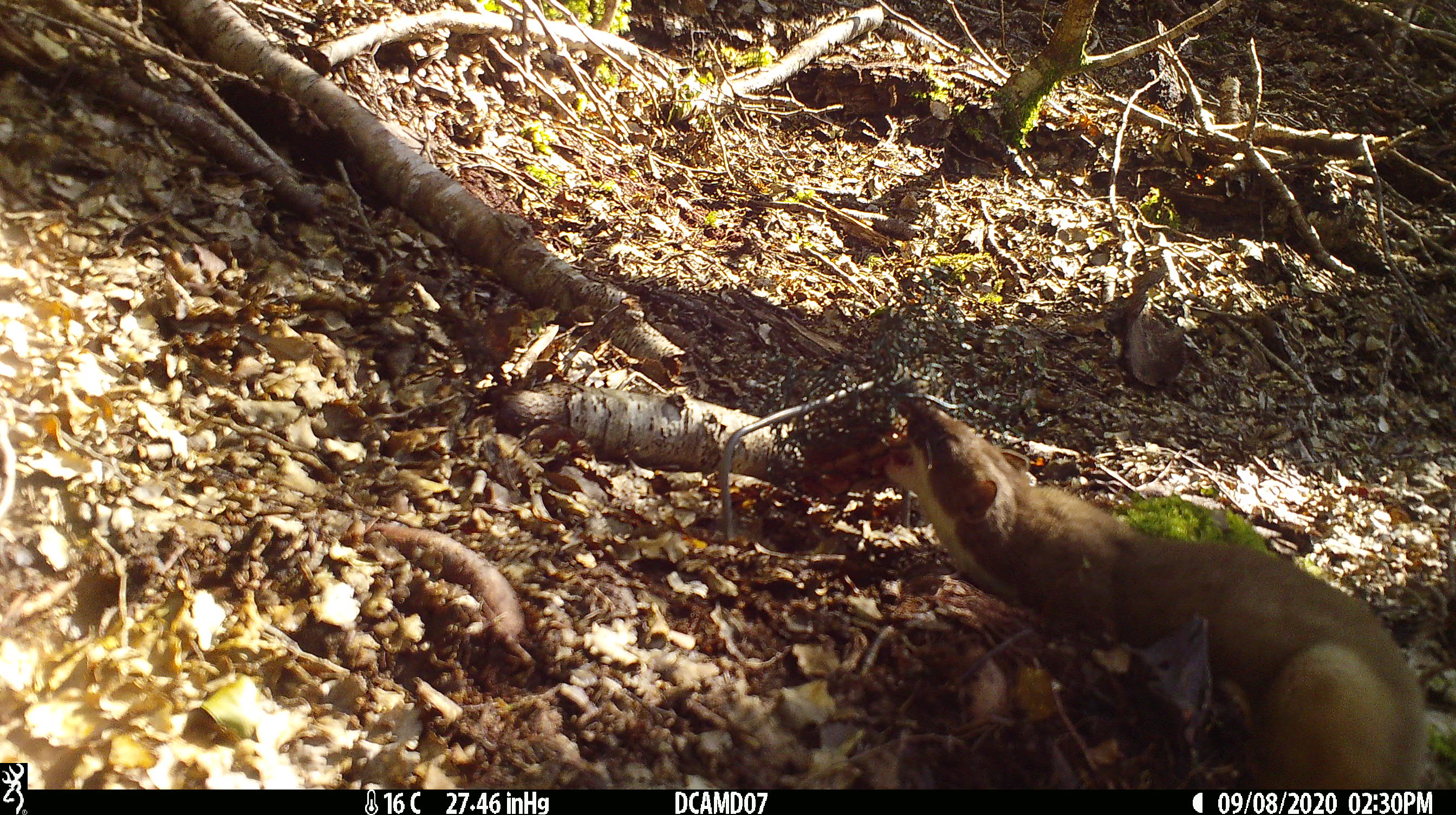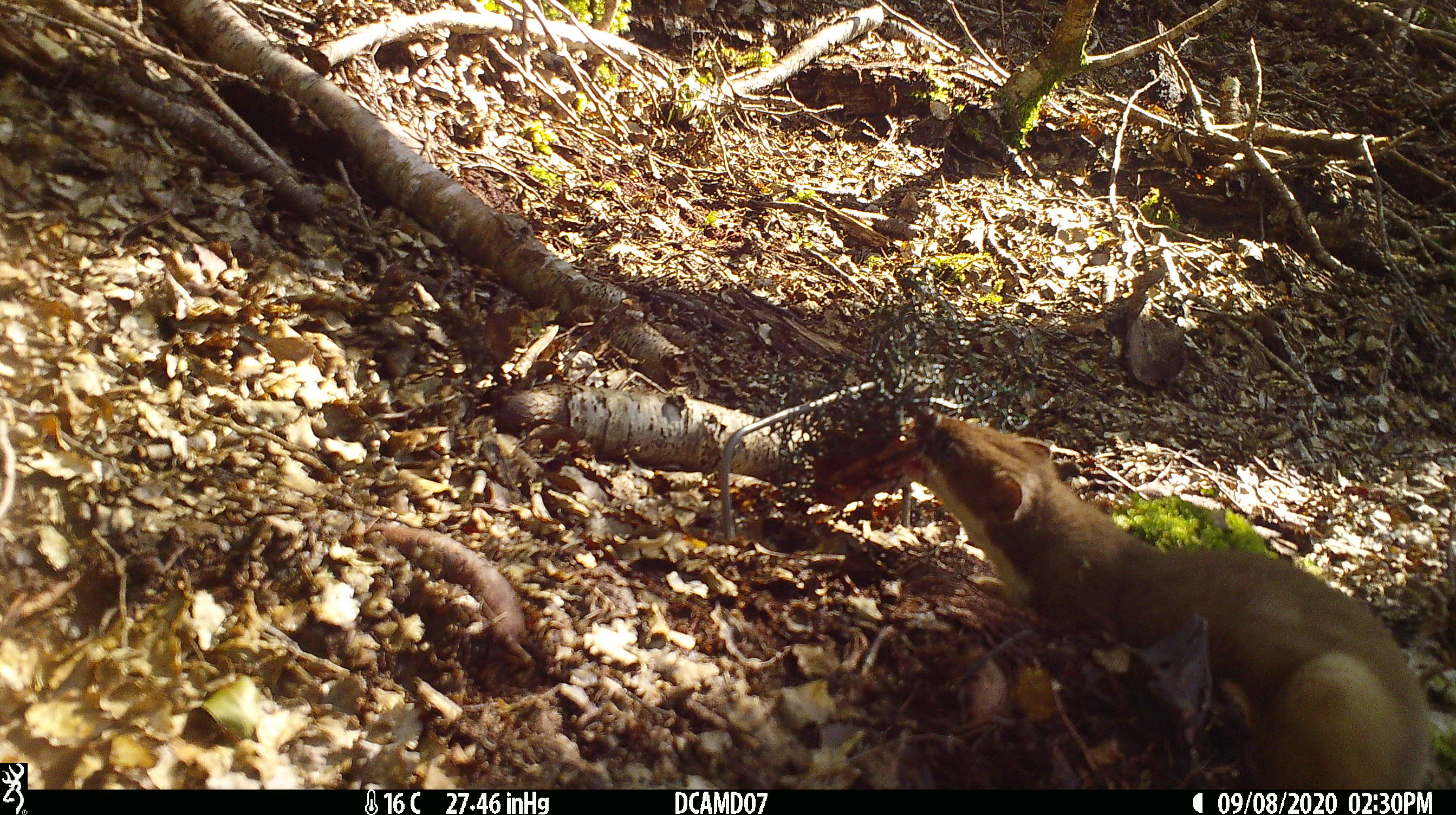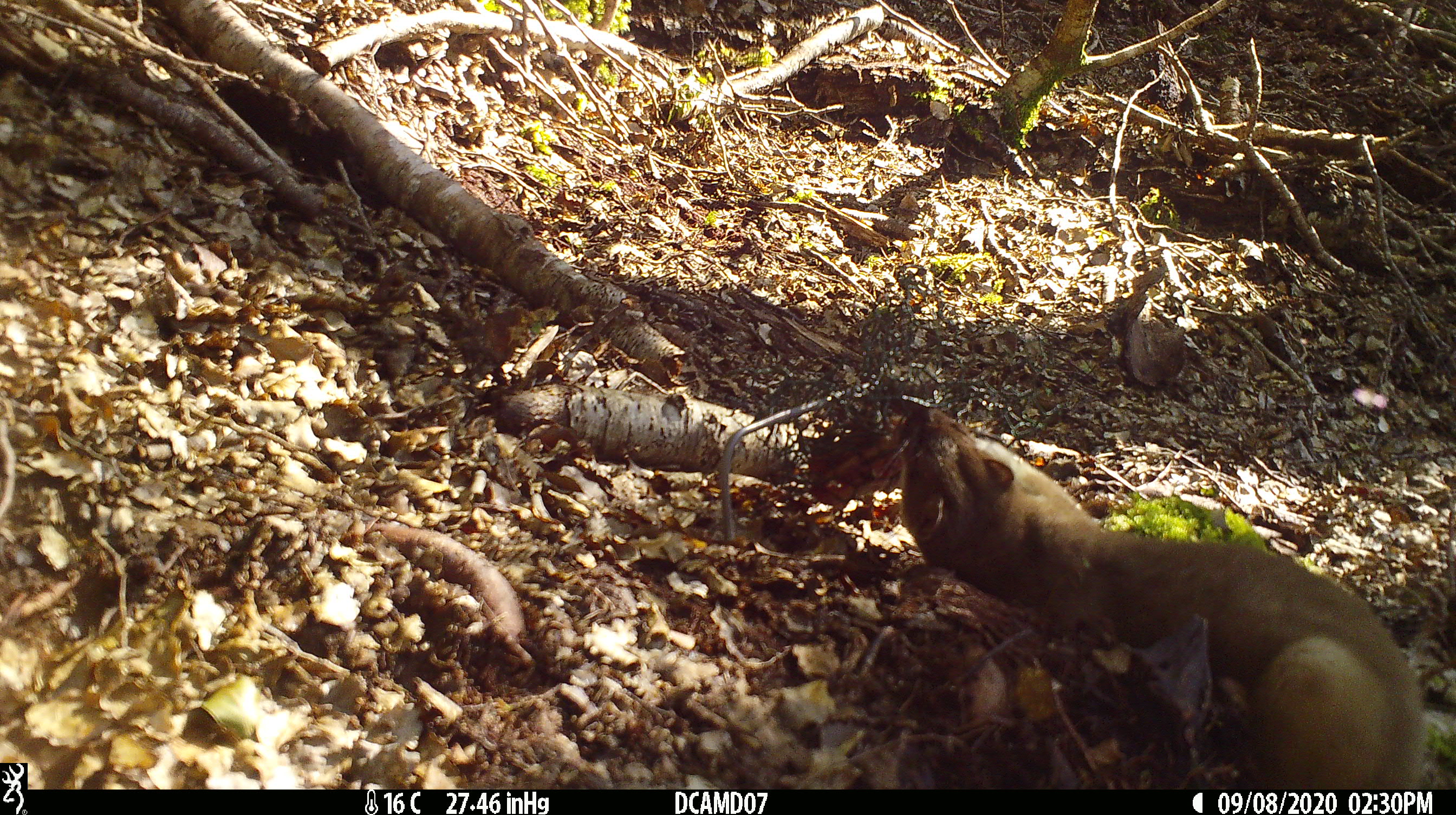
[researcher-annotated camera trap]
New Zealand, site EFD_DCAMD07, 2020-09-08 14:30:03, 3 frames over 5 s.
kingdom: Animalia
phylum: Chordata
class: Mammalia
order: Carnivora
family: Mustelidae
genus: Mustela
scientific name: Mustela erminea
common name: stoat